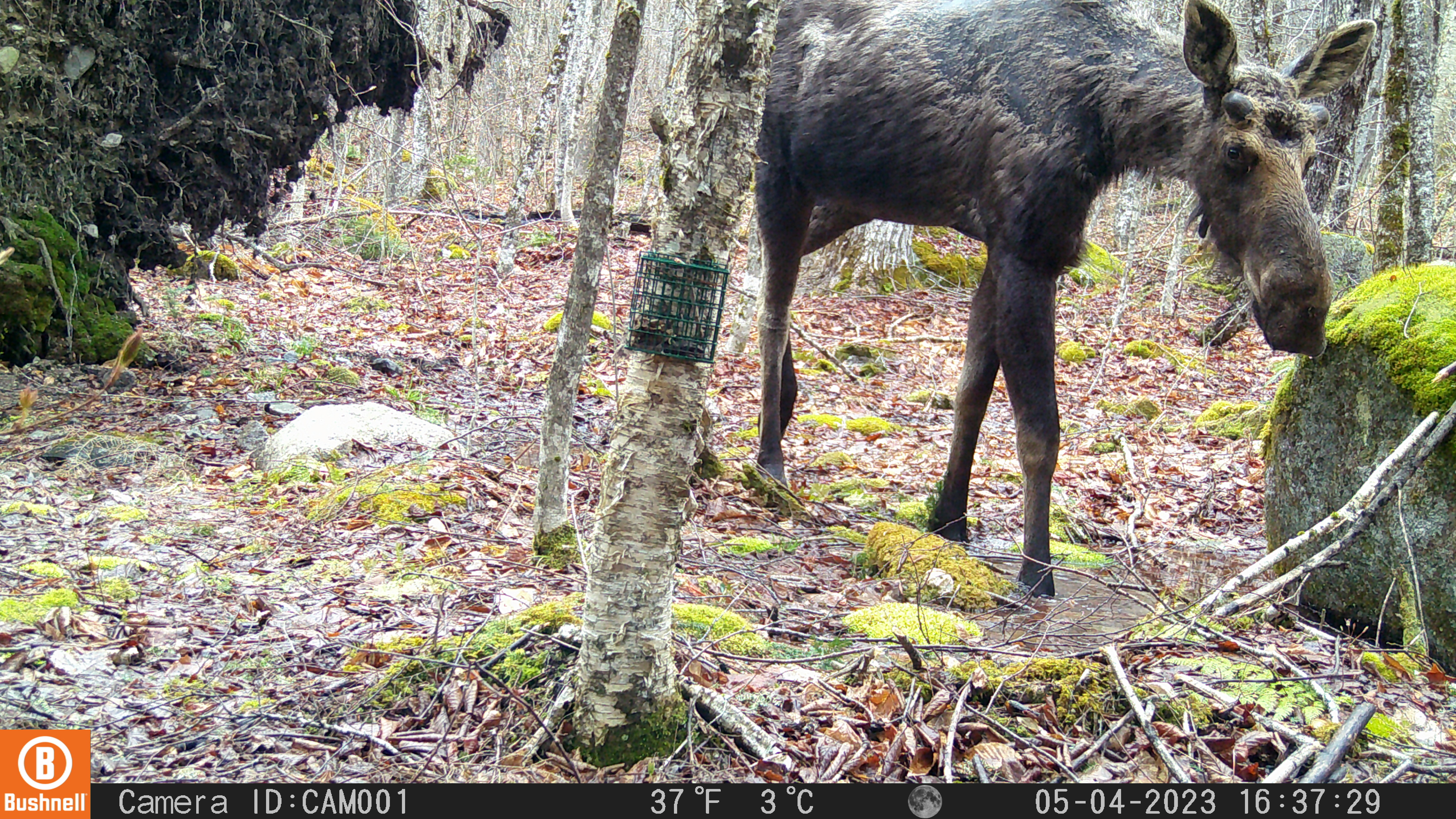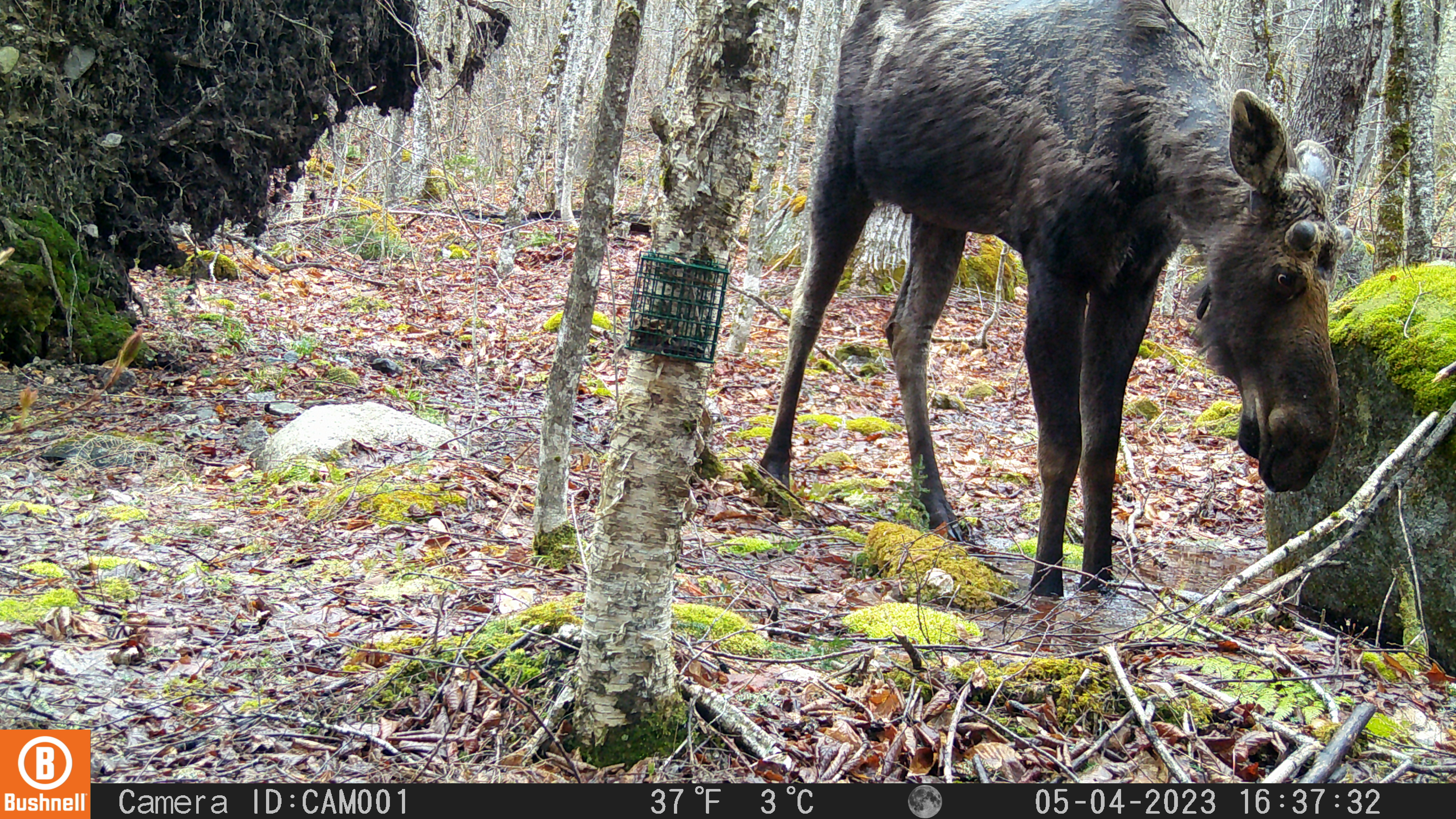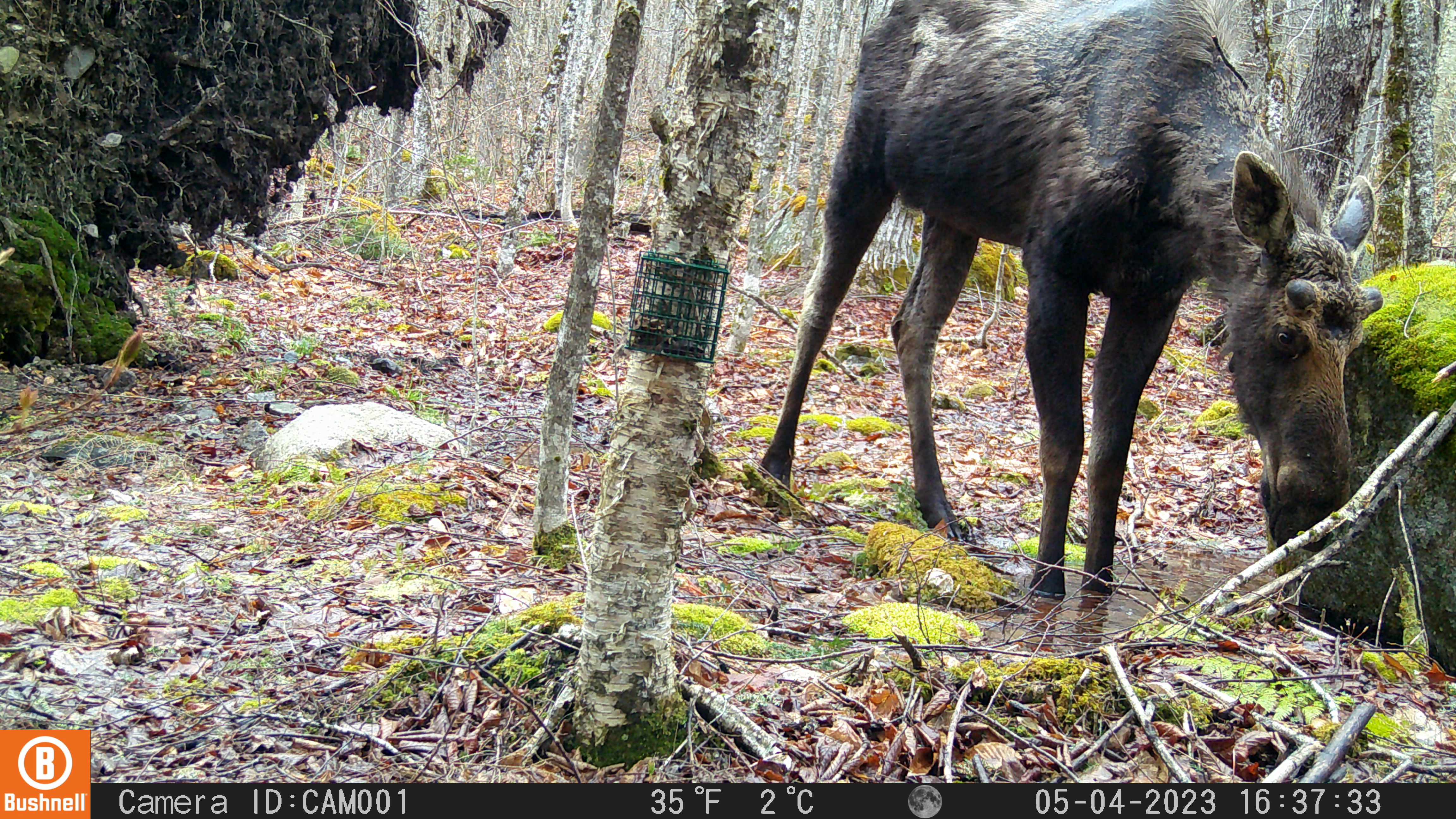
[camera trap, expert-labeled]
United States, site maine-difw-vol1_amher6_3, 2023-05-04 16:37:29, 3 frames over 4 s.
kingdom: Animalia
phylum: Chordata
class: Mammalia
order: Artiodactyla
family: Cervidae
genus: Alces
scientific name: Alces alces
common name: moose